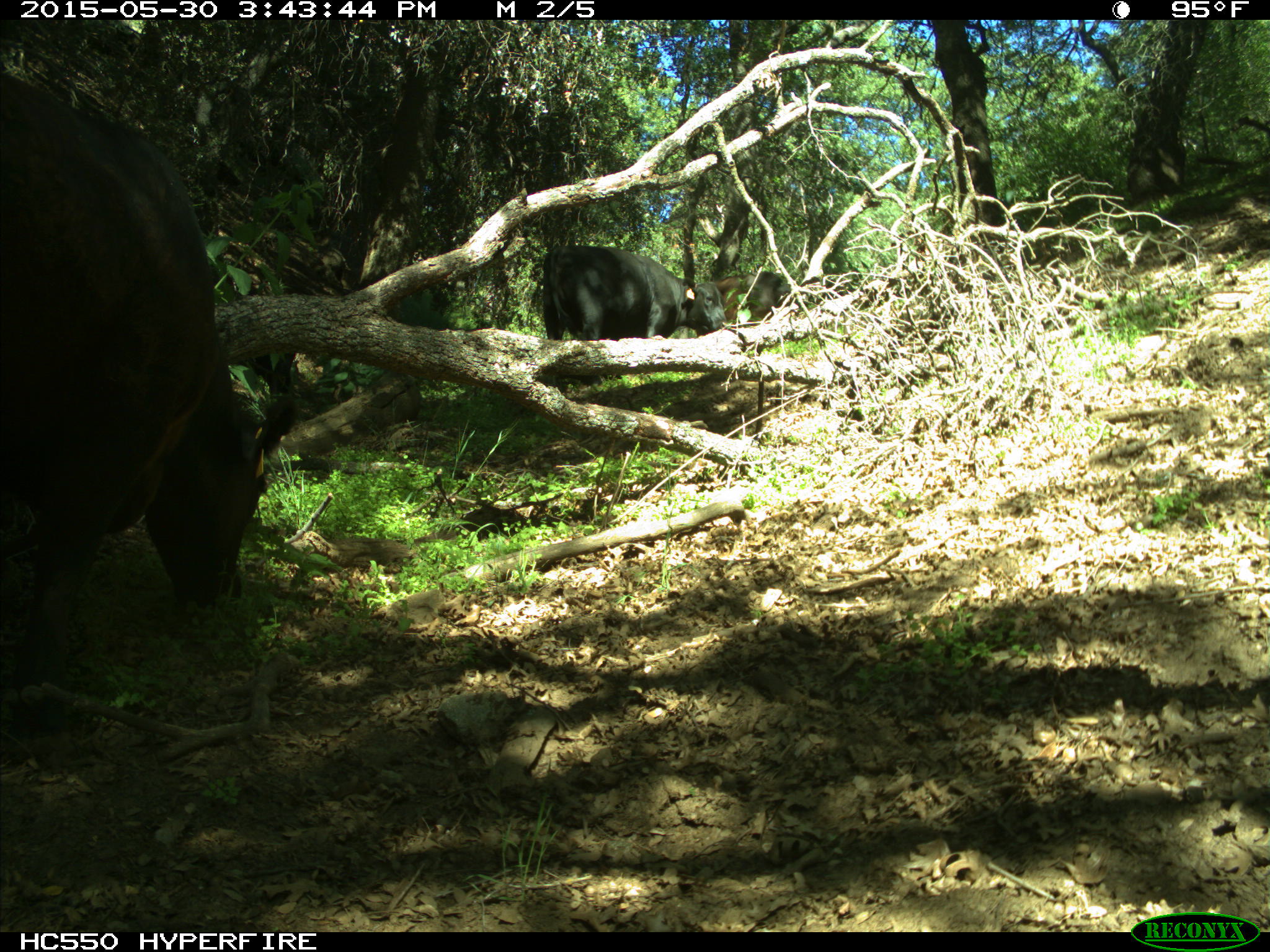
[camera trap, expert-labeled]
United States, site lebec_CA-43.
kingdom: Animalia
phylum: Chordata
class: Mammalia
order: Artiodactyla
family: Bovidae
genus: Bos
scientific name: Bos taurus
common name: domestic cow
Bos taurus (domestic cow).